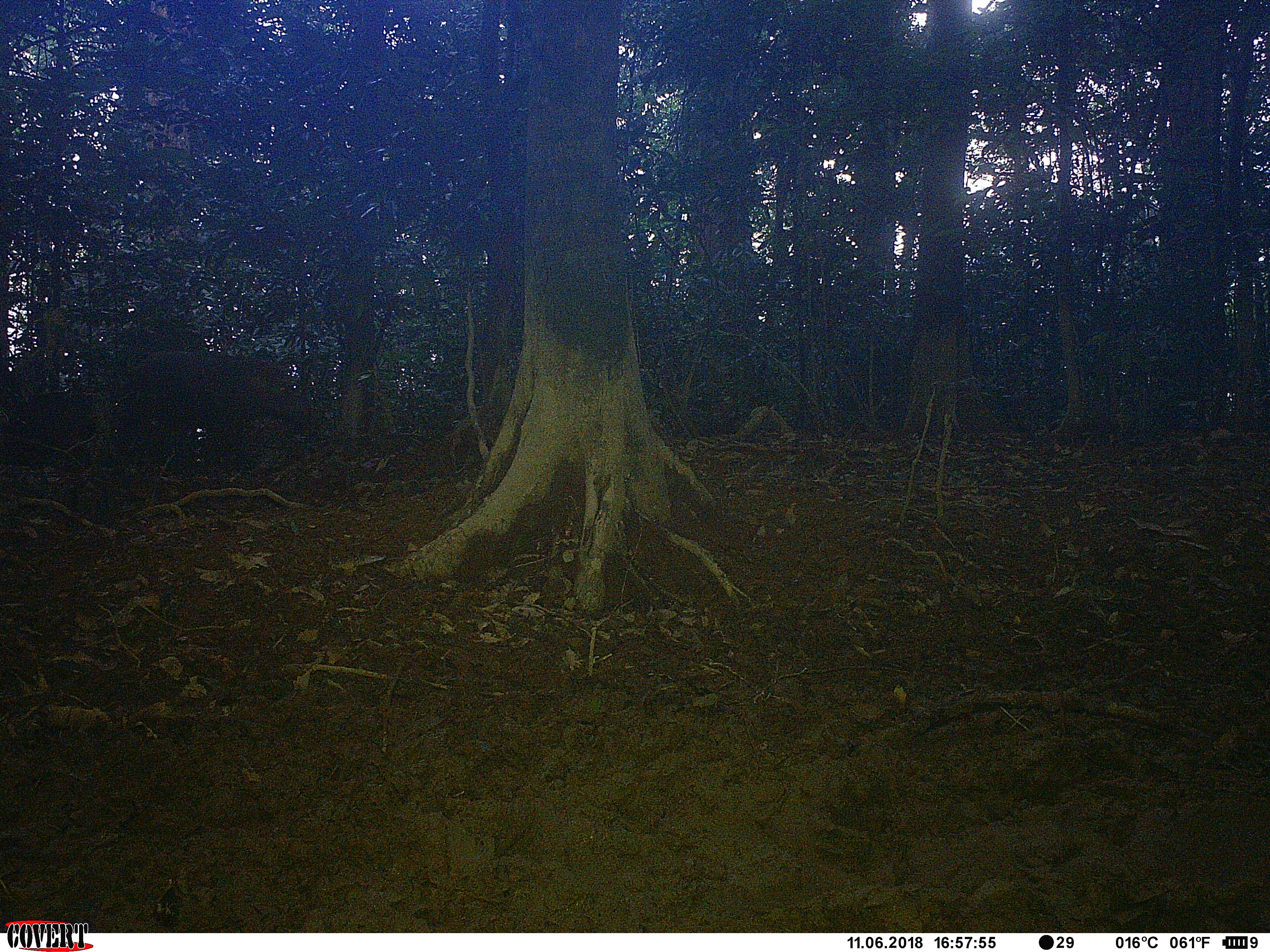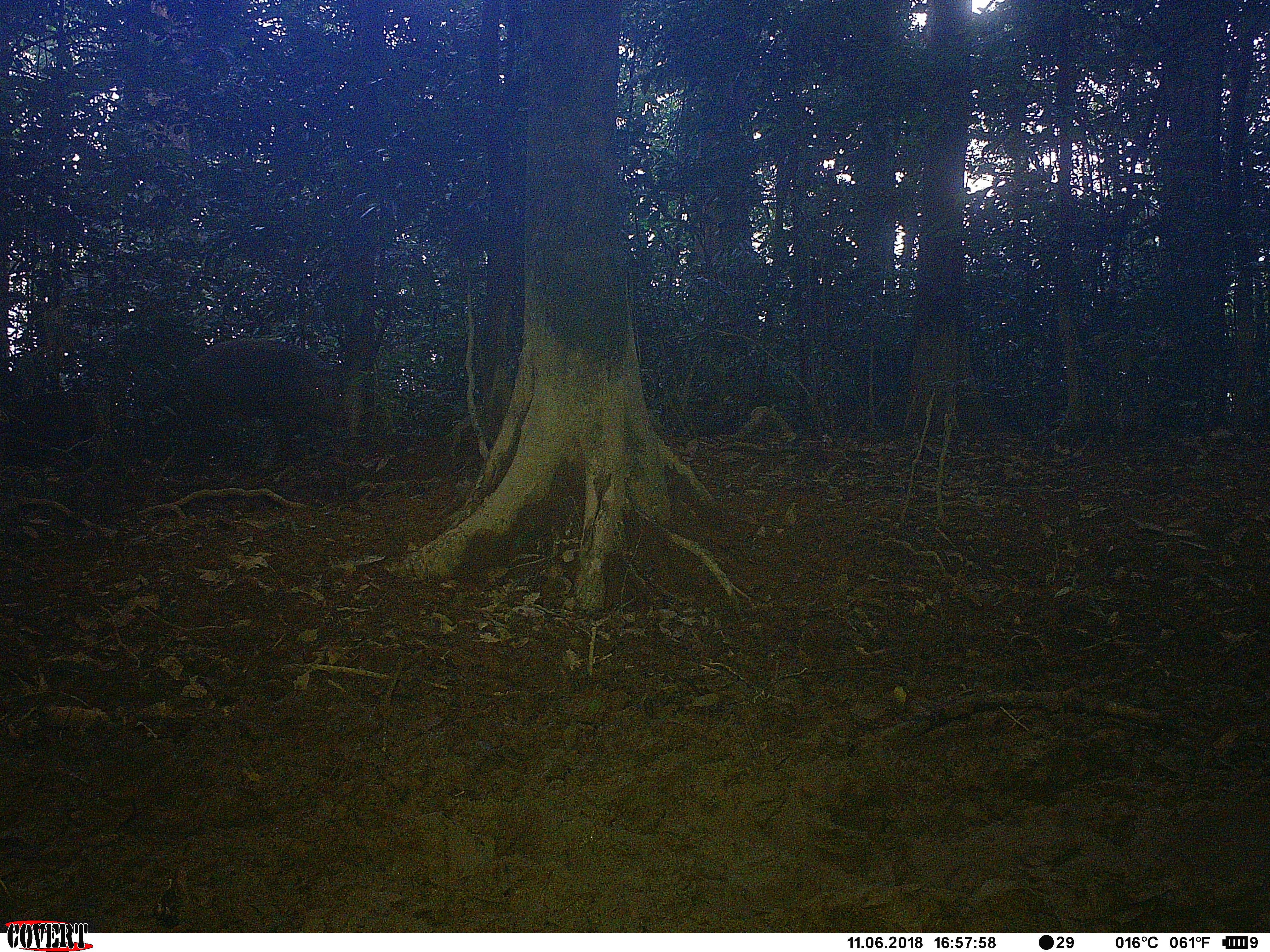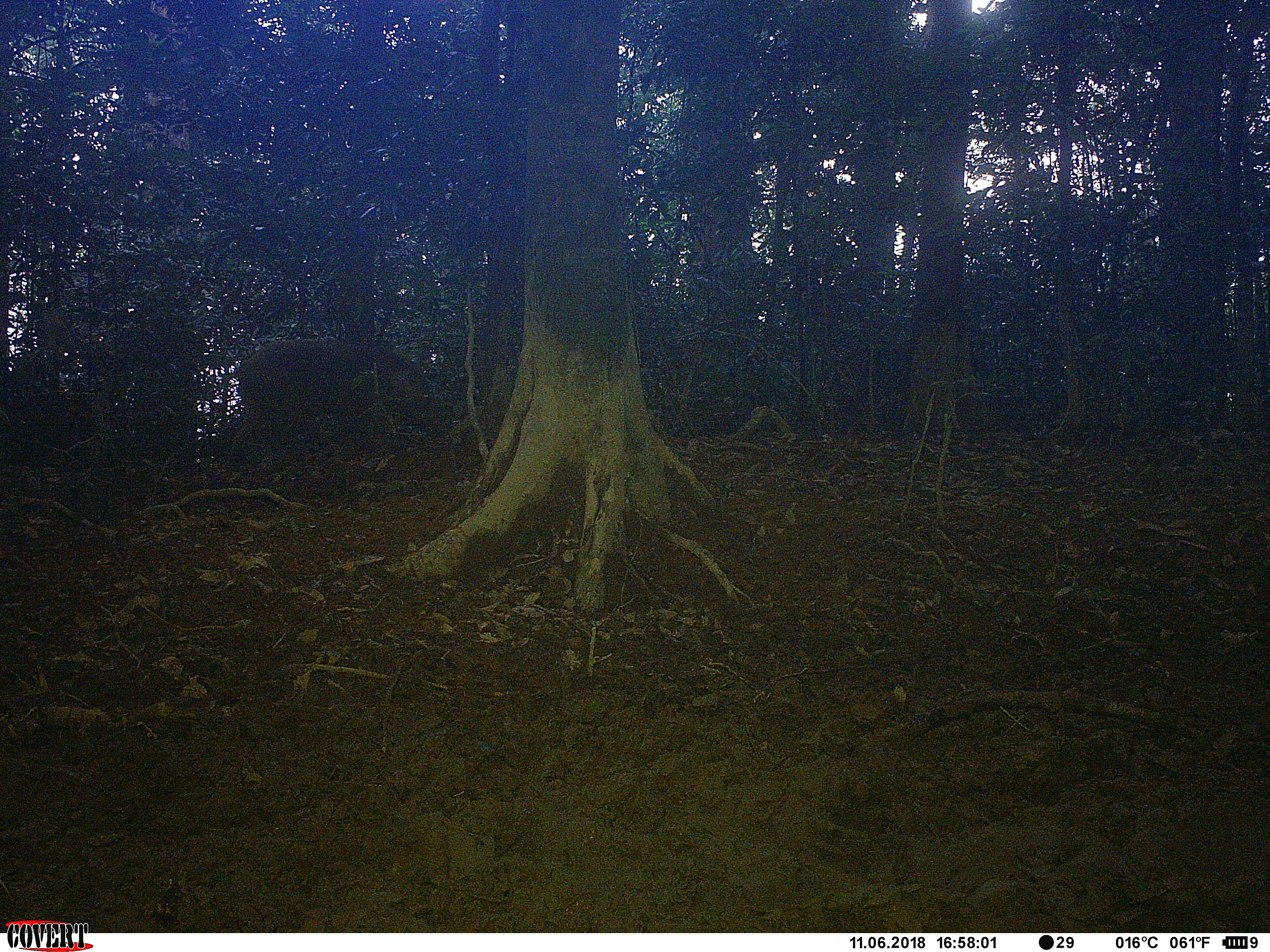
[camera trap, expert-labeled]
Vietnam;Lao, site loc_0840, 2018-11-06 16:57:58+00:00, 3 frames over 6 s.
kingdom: Animalia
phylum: Chordata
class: Mammalia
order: Artiodactyla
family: Suidae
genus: Sus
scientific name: Sus scrofa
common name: eurasian wild pig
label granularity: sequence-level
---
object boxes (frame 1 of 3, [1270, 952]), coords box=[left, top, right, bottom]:
eurasian wild pig: box=[108, 349, 311, 474]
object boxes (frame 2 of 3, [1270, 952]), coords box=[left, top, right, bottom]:
eurasian wild pig: box=[183, 336, 351, 468]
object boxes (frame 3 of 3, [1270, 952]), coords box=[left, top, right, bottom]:
eurasian wild pig: box=[230, 337, 441, 467]